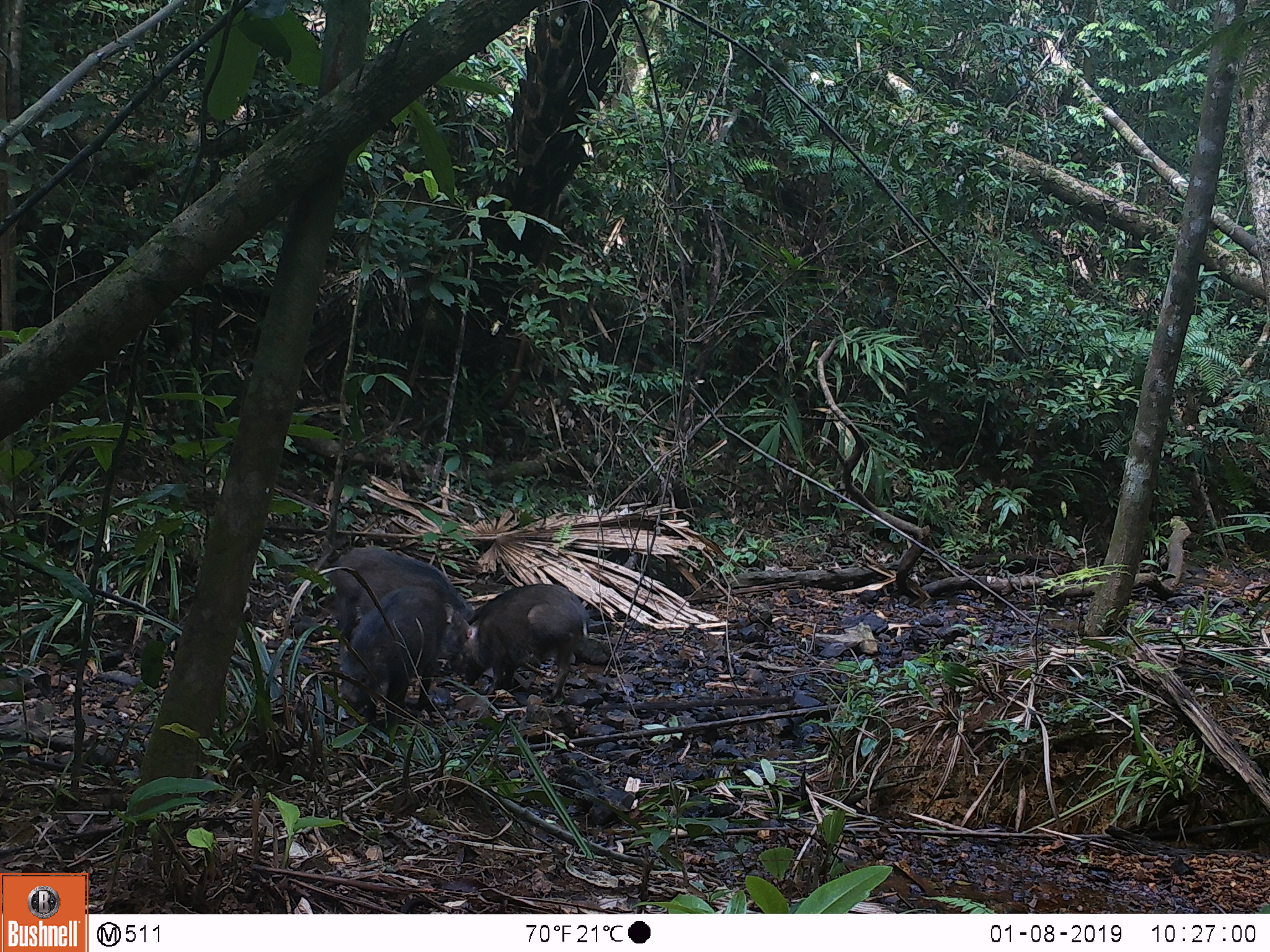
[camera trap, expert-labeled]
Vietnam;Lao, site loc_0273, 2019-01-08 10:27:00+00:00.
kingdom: Animalia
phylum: Chordata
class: Mammalia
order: Artiodactyla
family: Suidae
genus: Sus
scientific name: Sus scrofa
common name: eurasian wild pig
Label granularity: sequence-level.